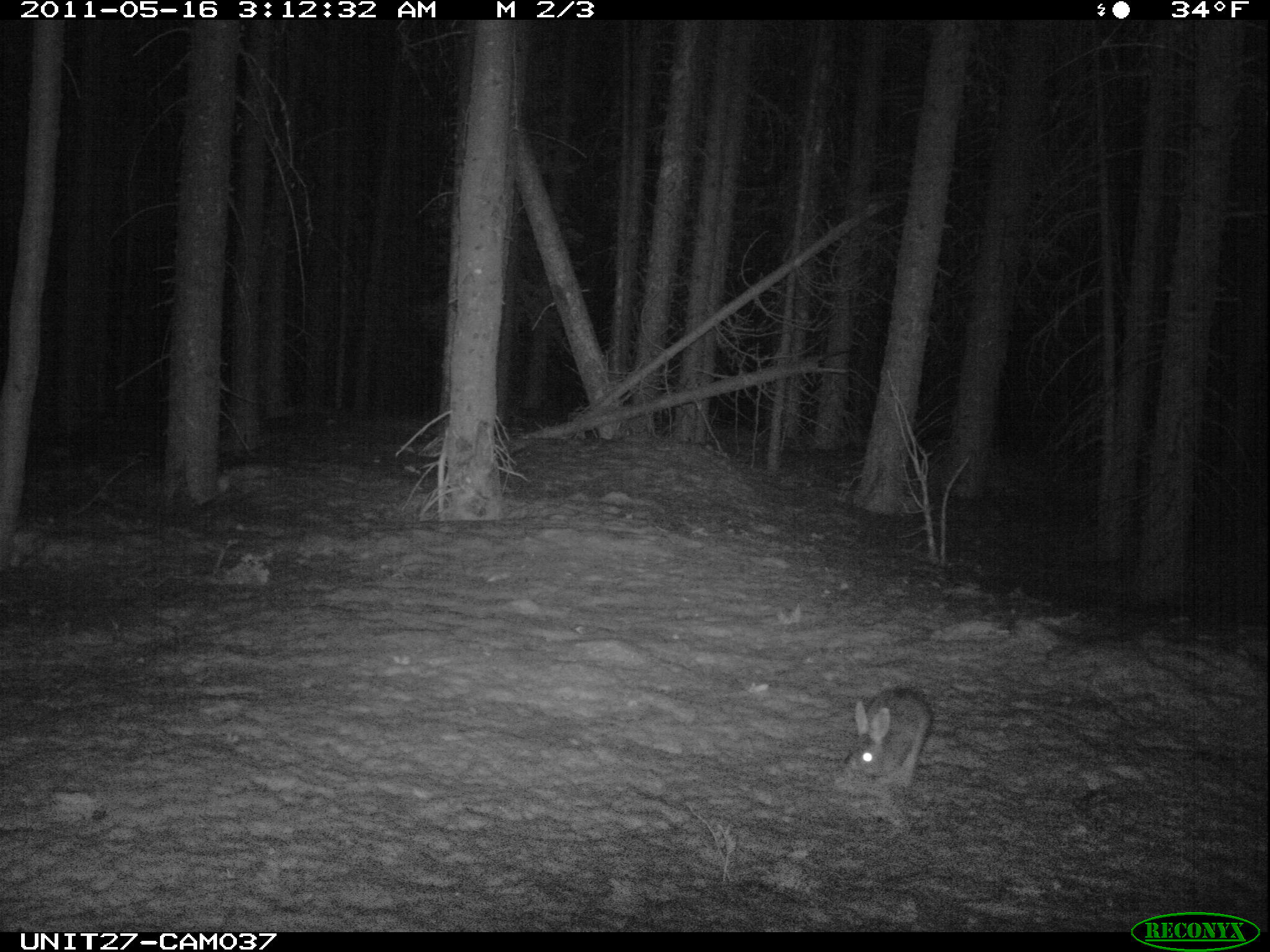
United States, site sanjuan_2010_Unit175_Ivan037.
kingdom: Animalia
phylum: Chordata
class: Mammalia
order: Lagomorpha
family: Leporidae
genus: Lepus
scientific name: Lepus americanus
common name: snowshoe hare